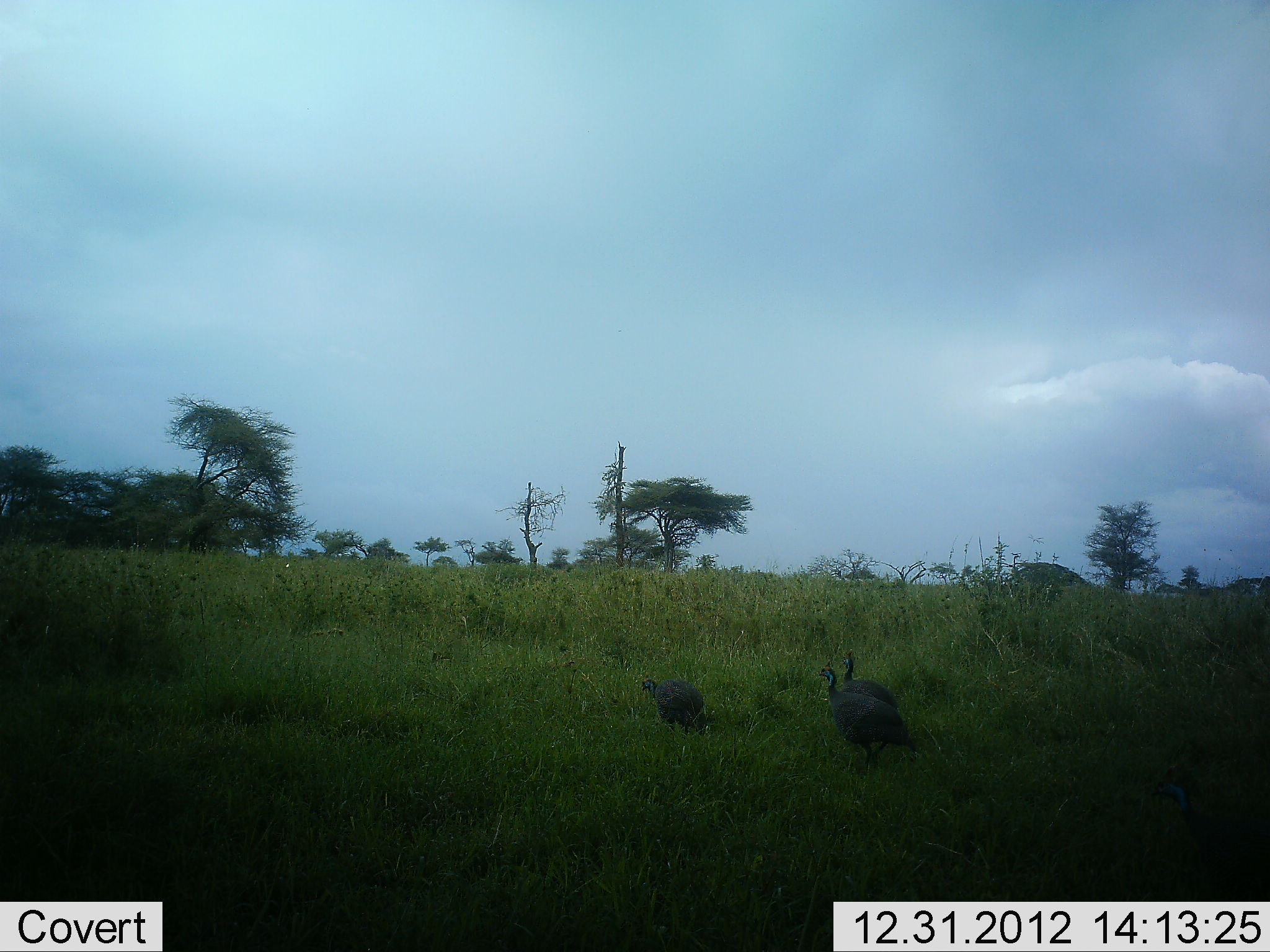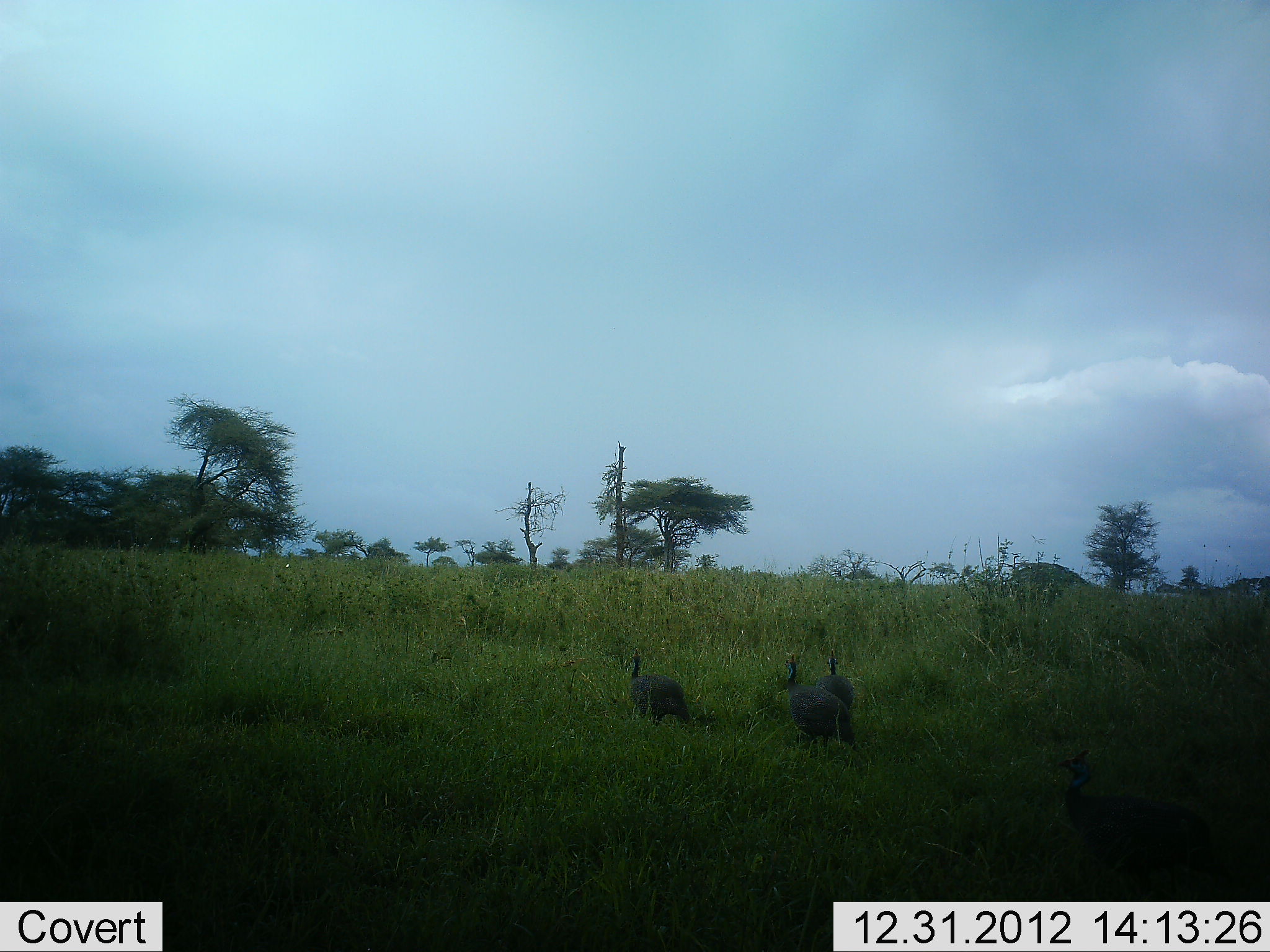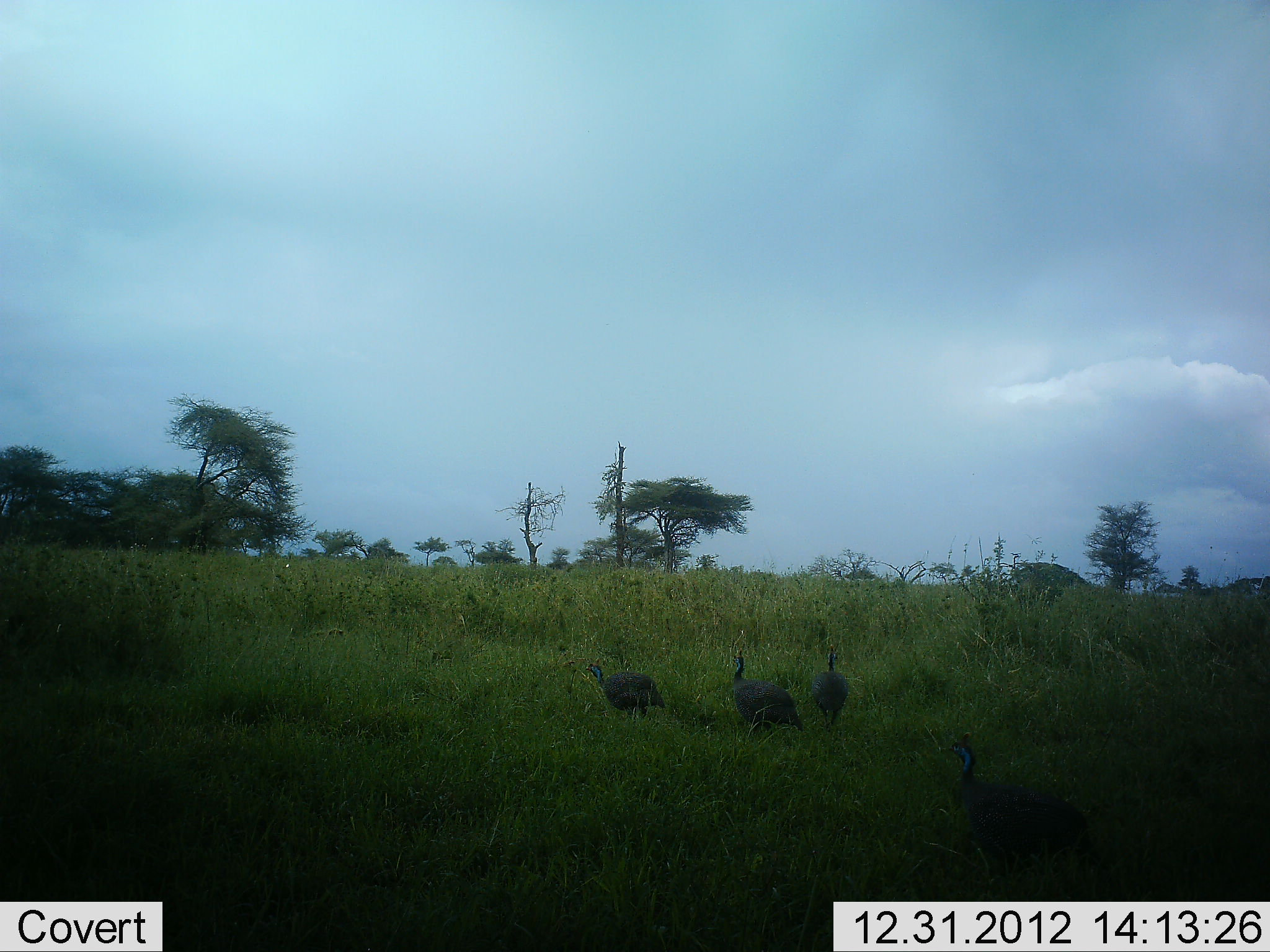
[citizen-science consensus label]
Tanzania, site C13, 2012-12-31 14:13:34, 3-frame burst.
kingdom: Animalia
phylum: Chordata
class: Aves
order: Galliformes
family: Numididae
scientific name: Numididae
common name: guinea fowl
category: guineafowl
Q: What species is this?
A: Guineafowl (guinea fowl) (Numididae).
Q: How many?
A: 3.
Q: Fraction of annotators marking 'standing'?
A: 47%.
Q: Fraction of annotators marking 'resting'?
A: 0%.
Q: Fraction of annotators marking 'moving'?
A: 53%.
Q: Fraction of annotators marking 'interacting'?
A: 0%.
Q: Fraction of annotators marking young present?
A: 0%.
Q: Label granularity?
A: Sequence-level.